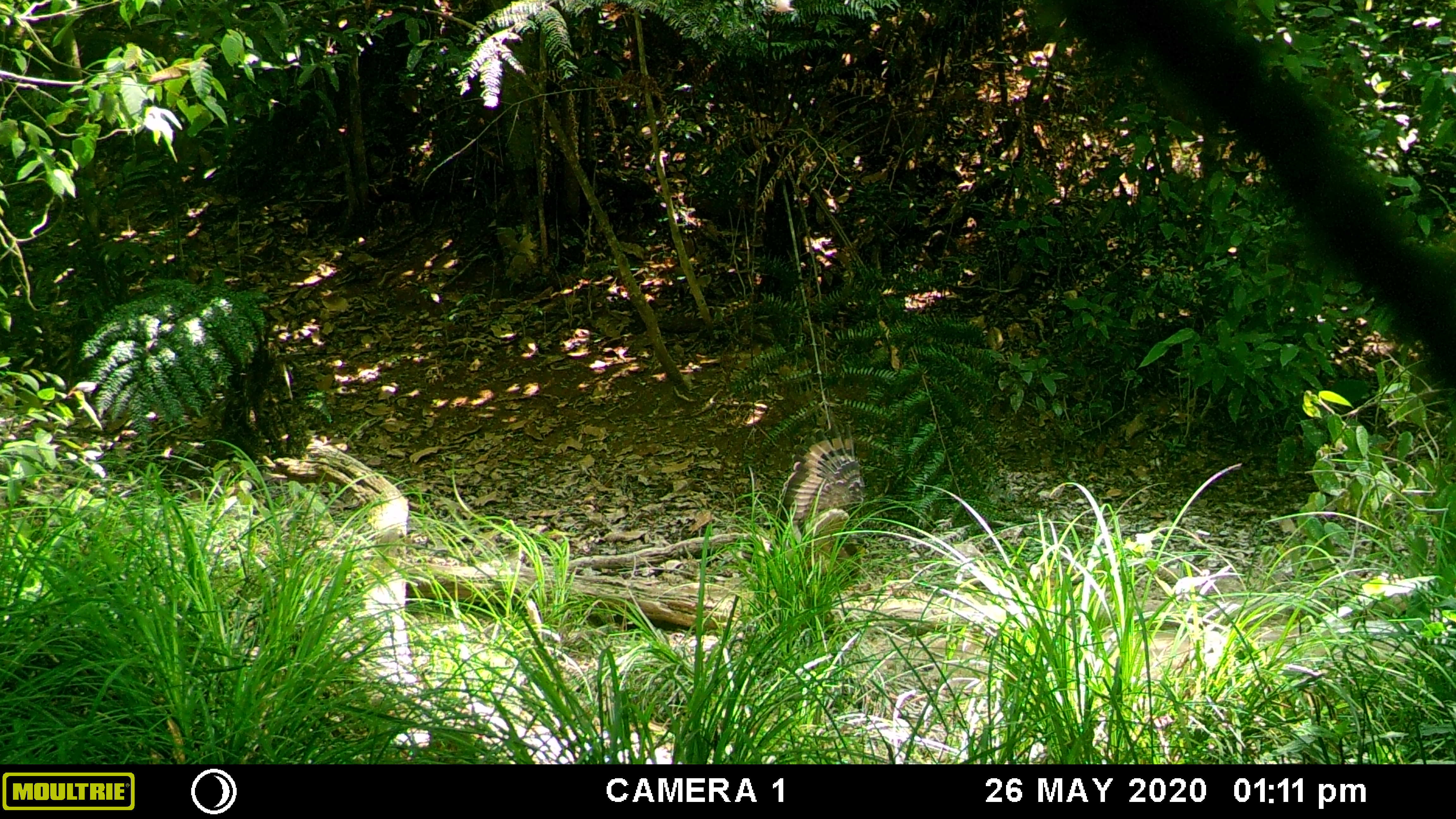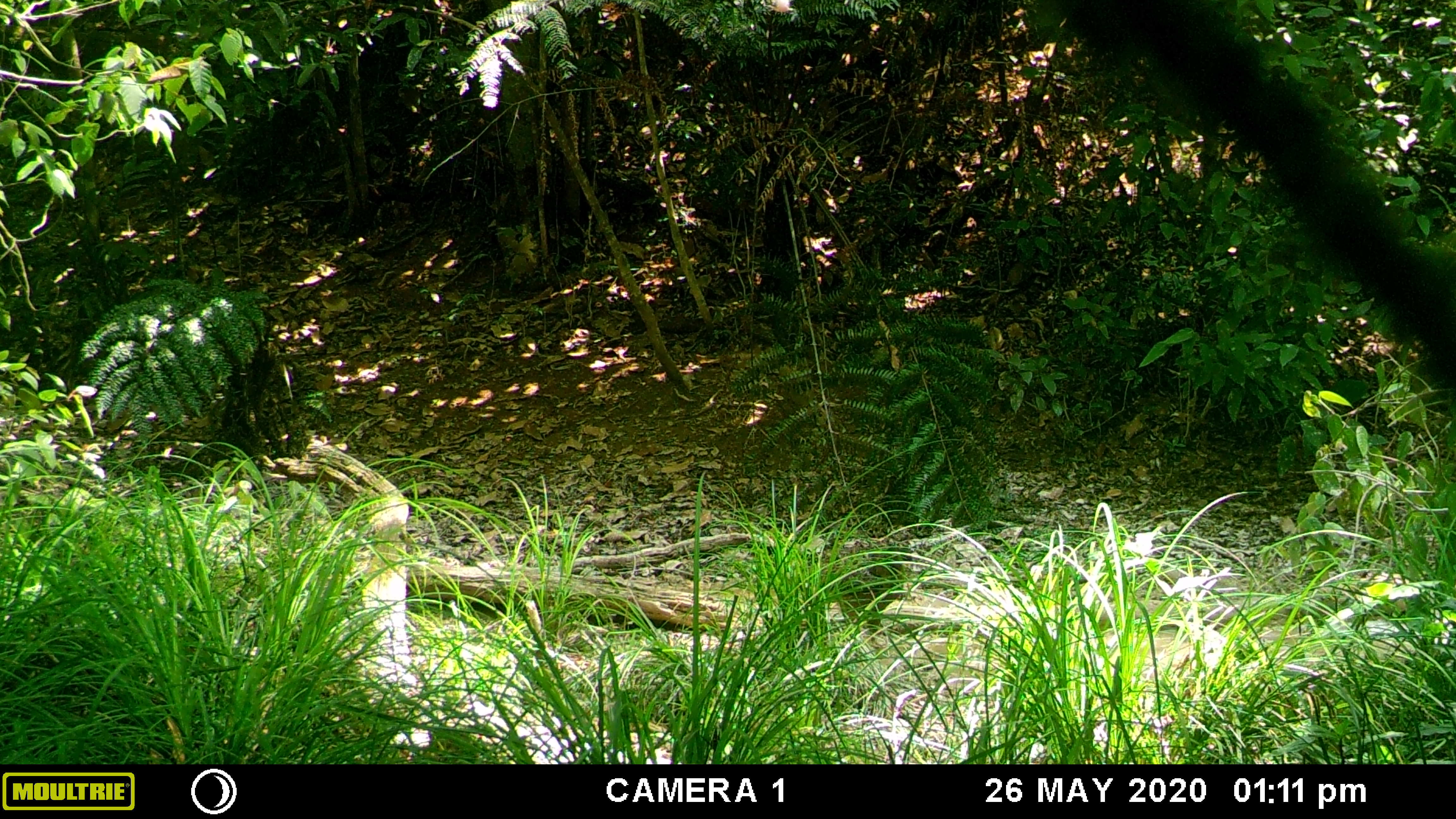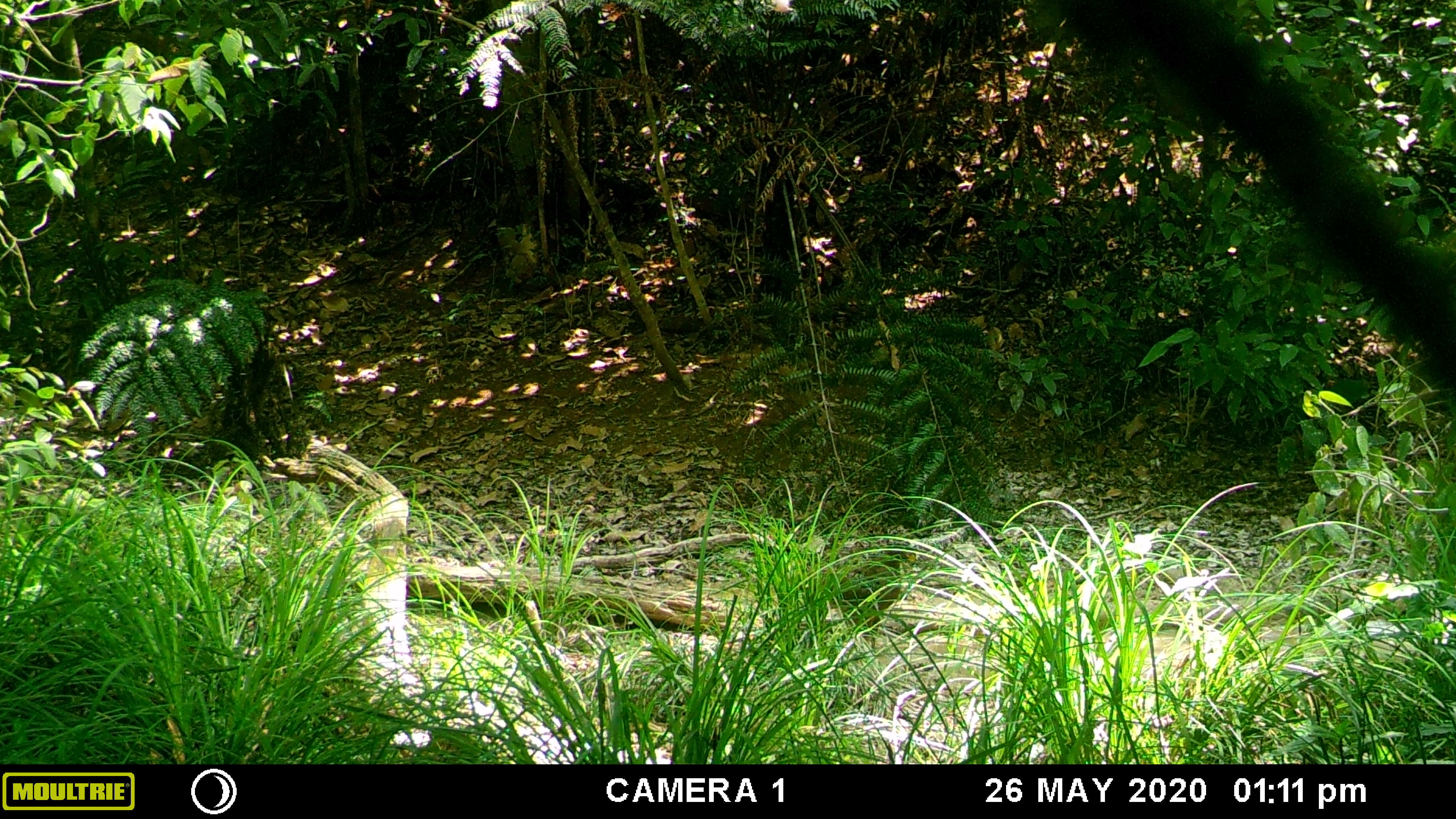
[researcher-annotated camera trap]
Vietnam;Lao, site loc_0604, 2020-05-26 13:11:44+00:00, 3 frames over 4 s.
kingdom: Animalia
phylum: Chordata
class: Aves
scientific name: Aves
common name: bird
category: unidentified bird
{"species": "unidentified bird (bird) (Aves)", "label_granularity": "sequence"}